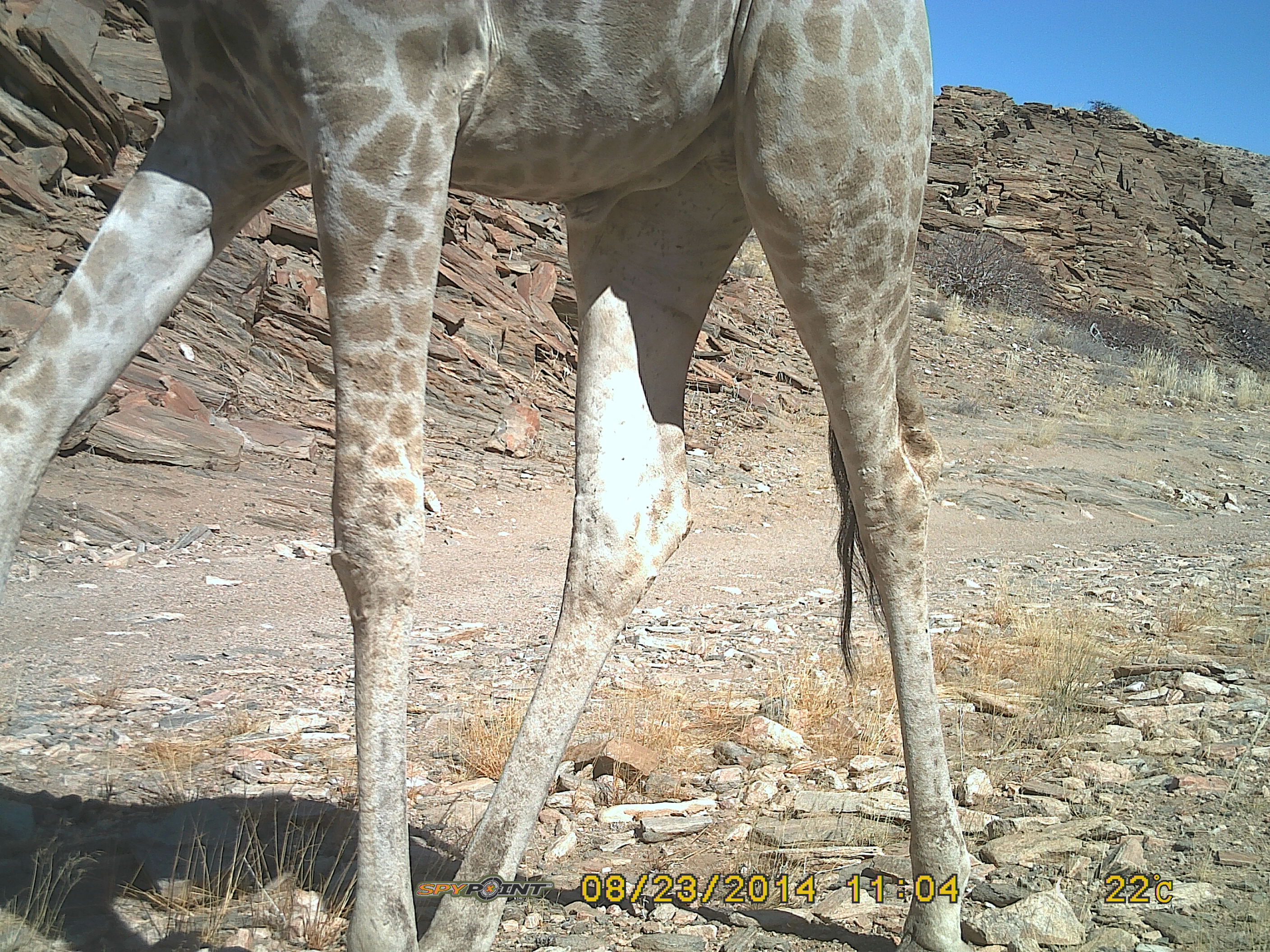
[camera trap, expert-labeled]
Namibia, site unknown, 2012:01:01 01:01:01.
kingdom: Animalia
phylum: Chordata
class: Mammalia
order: Artiodactyla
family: Giraffidae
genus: Giraffa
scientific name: Giraffa camelopardalis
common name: giraffe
Giraffa camelopardalis (giraffe).